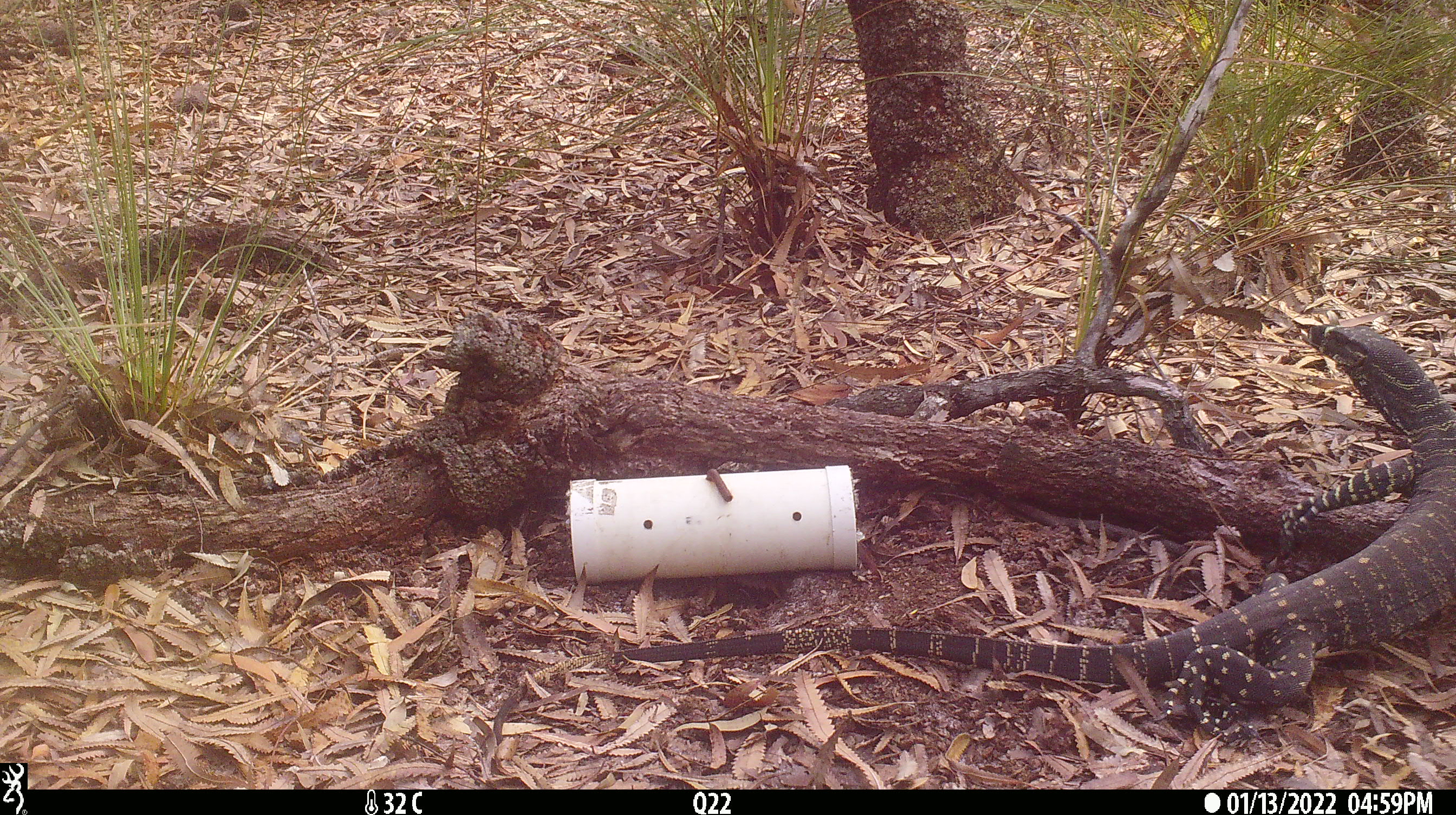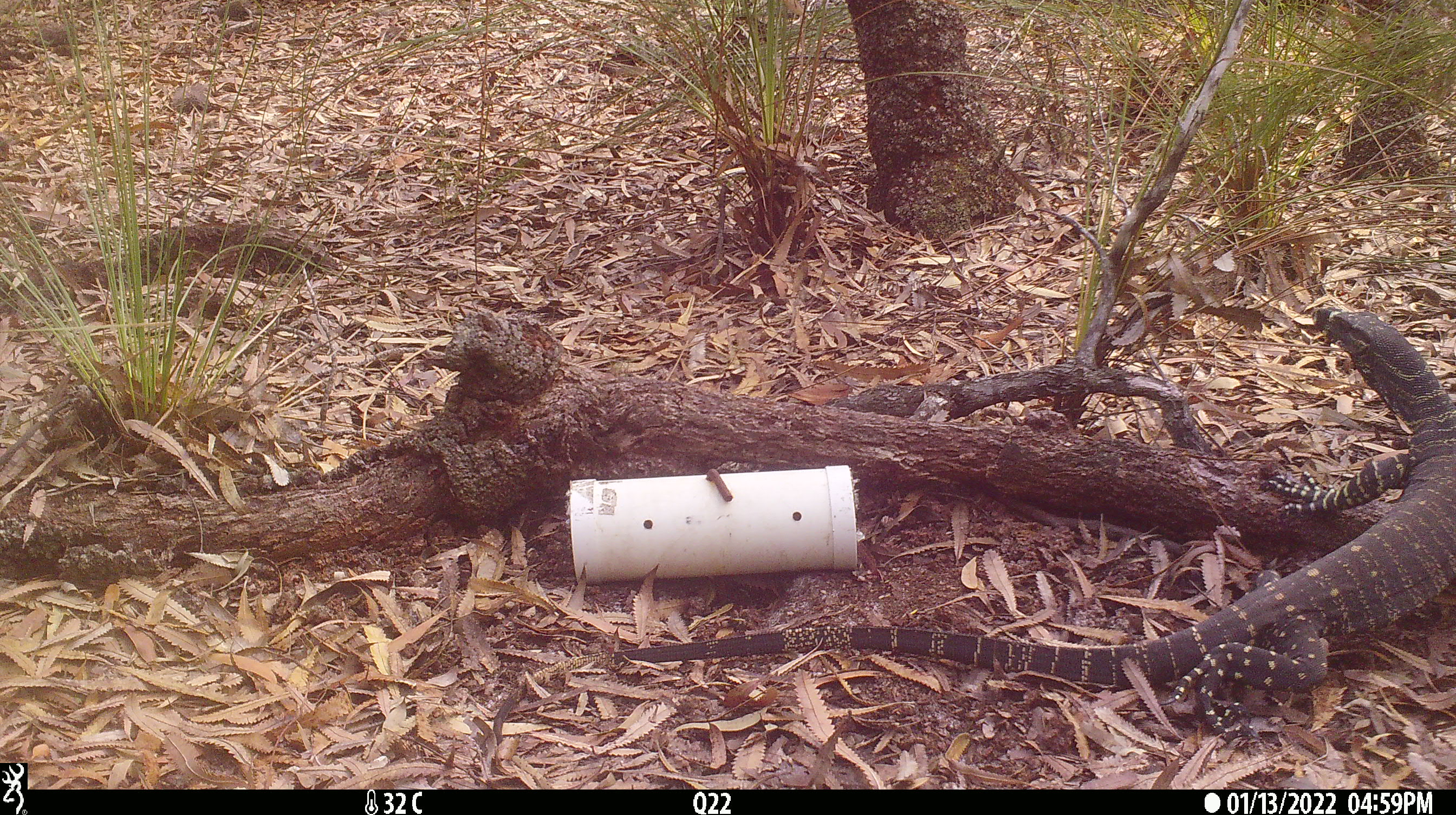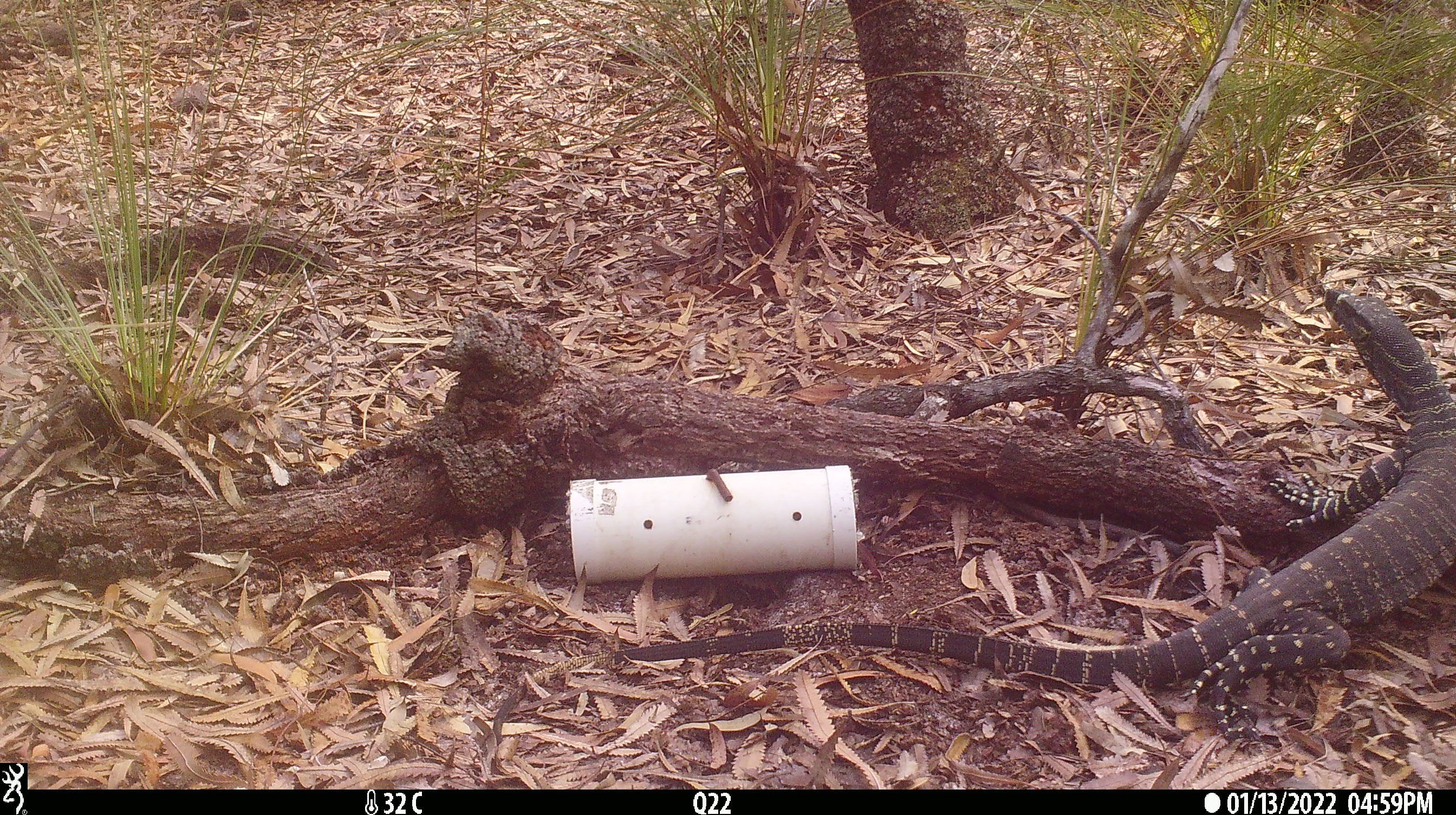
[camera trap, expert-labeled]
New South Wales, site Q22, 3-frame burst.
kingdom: Animalia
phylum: Chordata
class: Reptilia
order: Squamata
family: Varanidae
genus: Varanus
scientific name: Varanus varius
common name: lace monitor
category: goanna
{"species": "goanna (lace monitor) (Varanus varius)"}